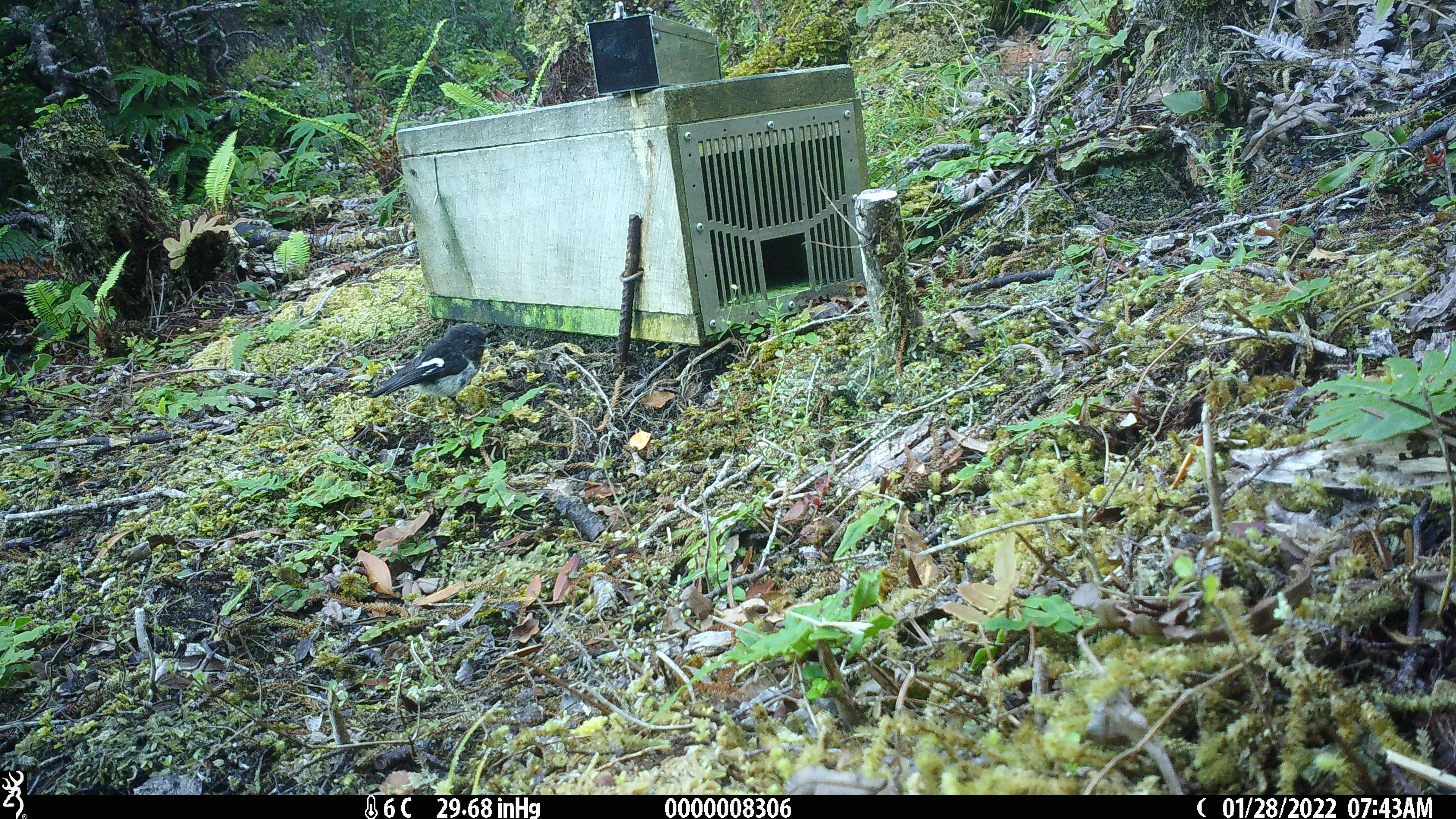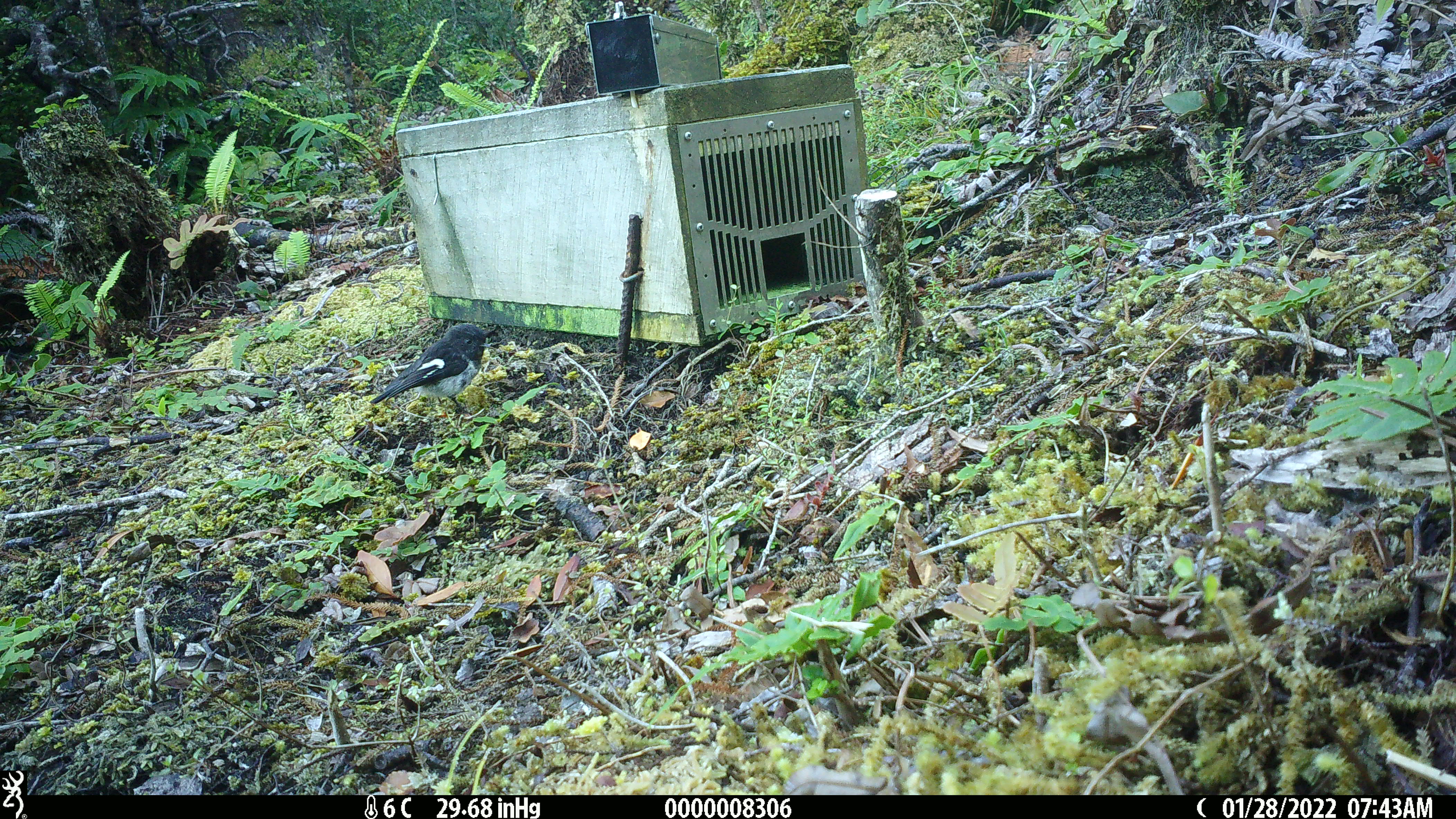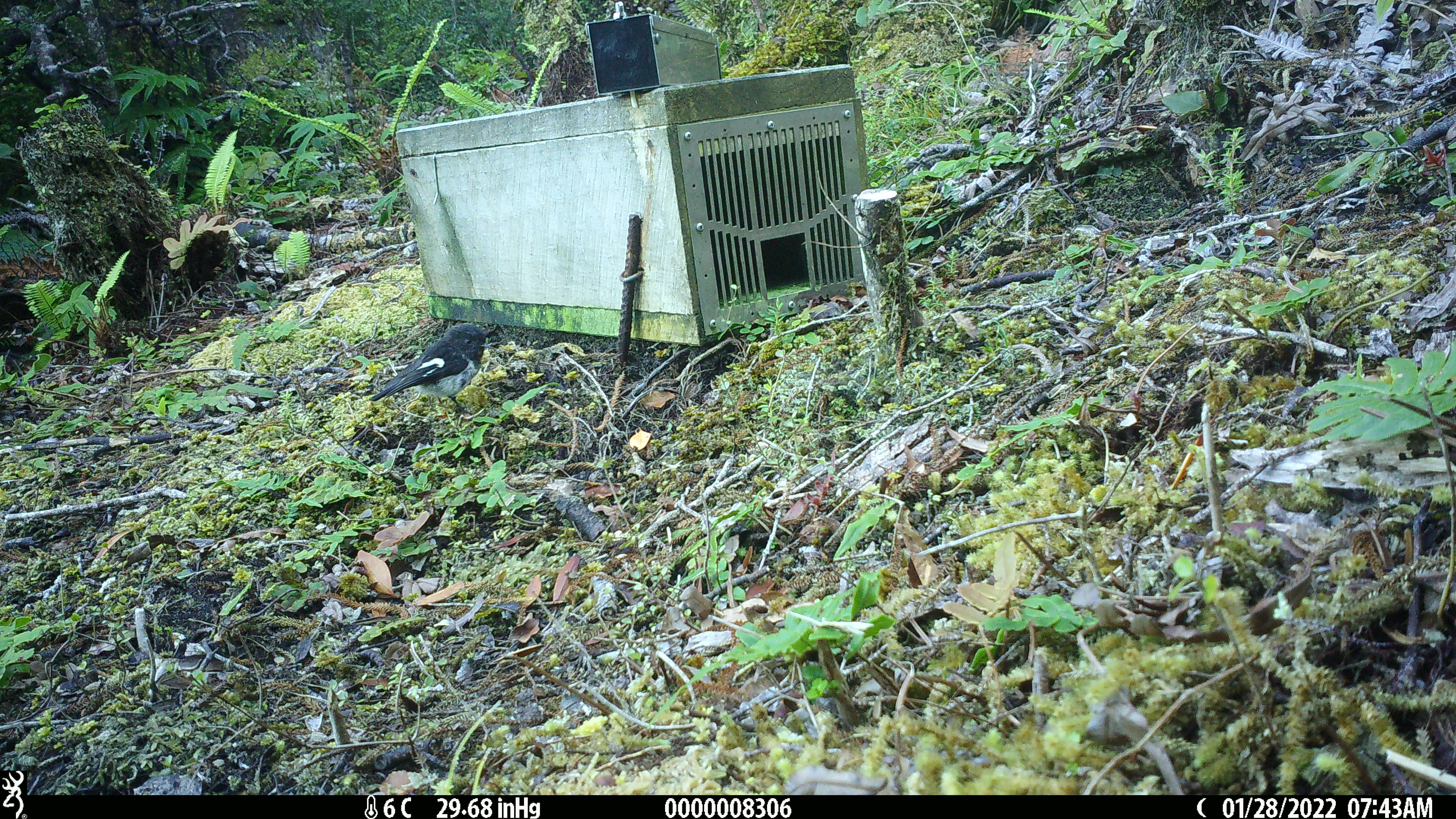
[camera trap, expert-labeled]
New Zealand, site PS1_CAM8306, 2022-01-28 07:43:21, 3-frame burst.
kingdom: Animalia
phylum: Chordata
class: Aves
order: Passeriformes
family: Petroicidae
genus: Petroica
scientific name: Petroica macrocephala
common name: tomtit